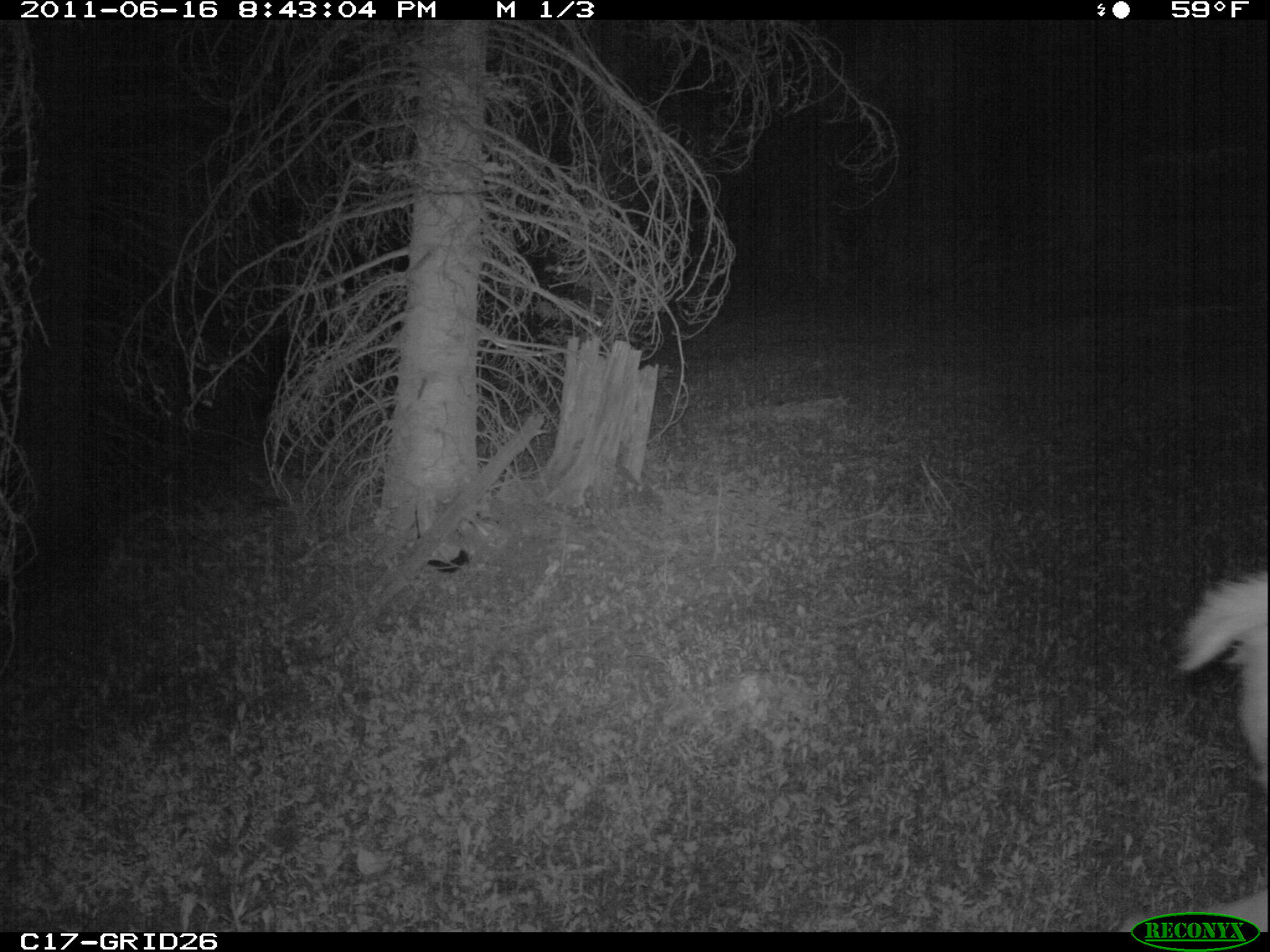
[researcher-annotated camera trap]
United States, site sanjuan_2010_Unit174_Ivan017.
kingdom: Animalia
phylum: Chordata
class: Mammalia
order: Artiodactyla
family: Cervidae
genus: Cervus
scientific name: Cervus elaphus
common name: red deer